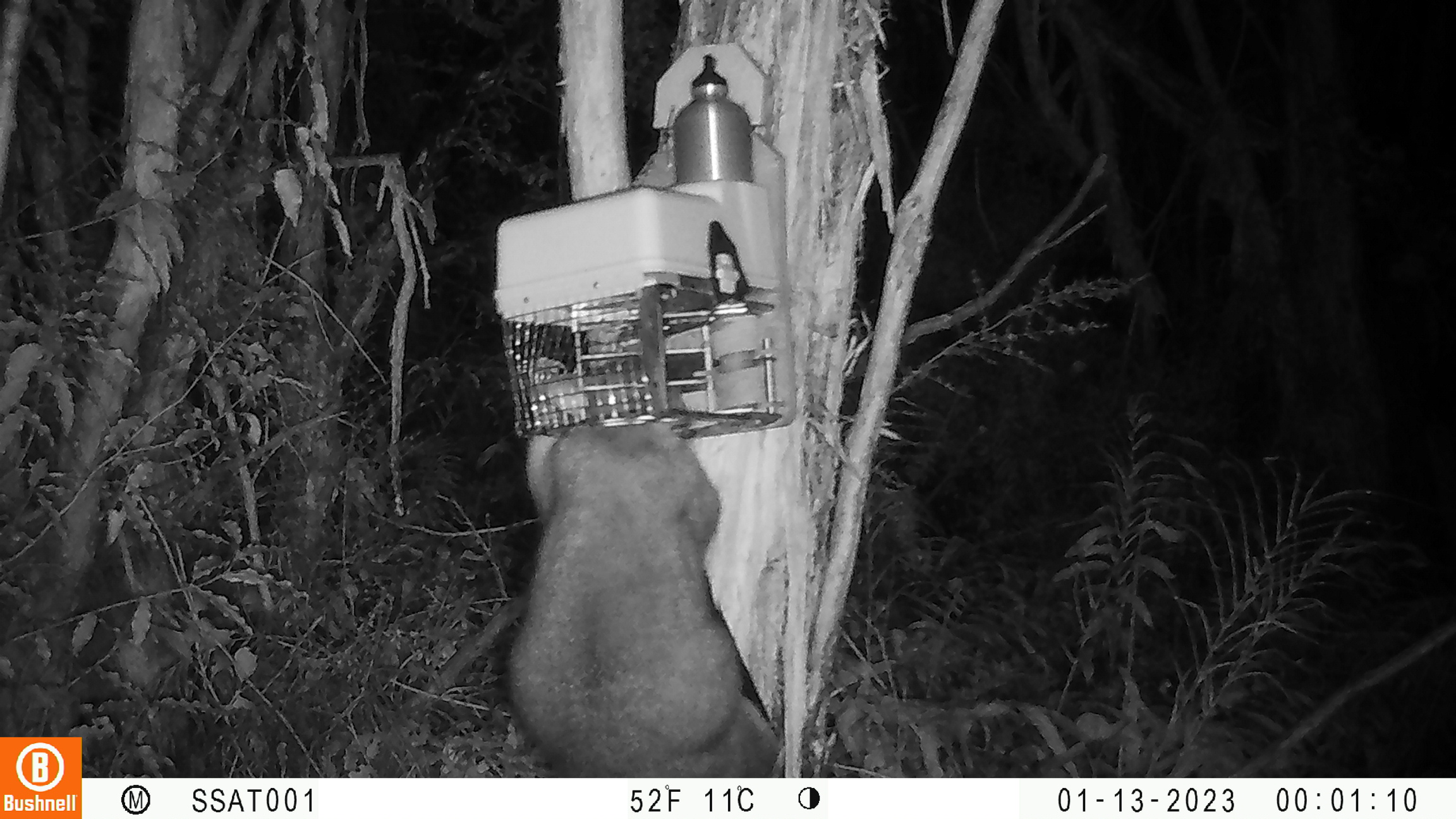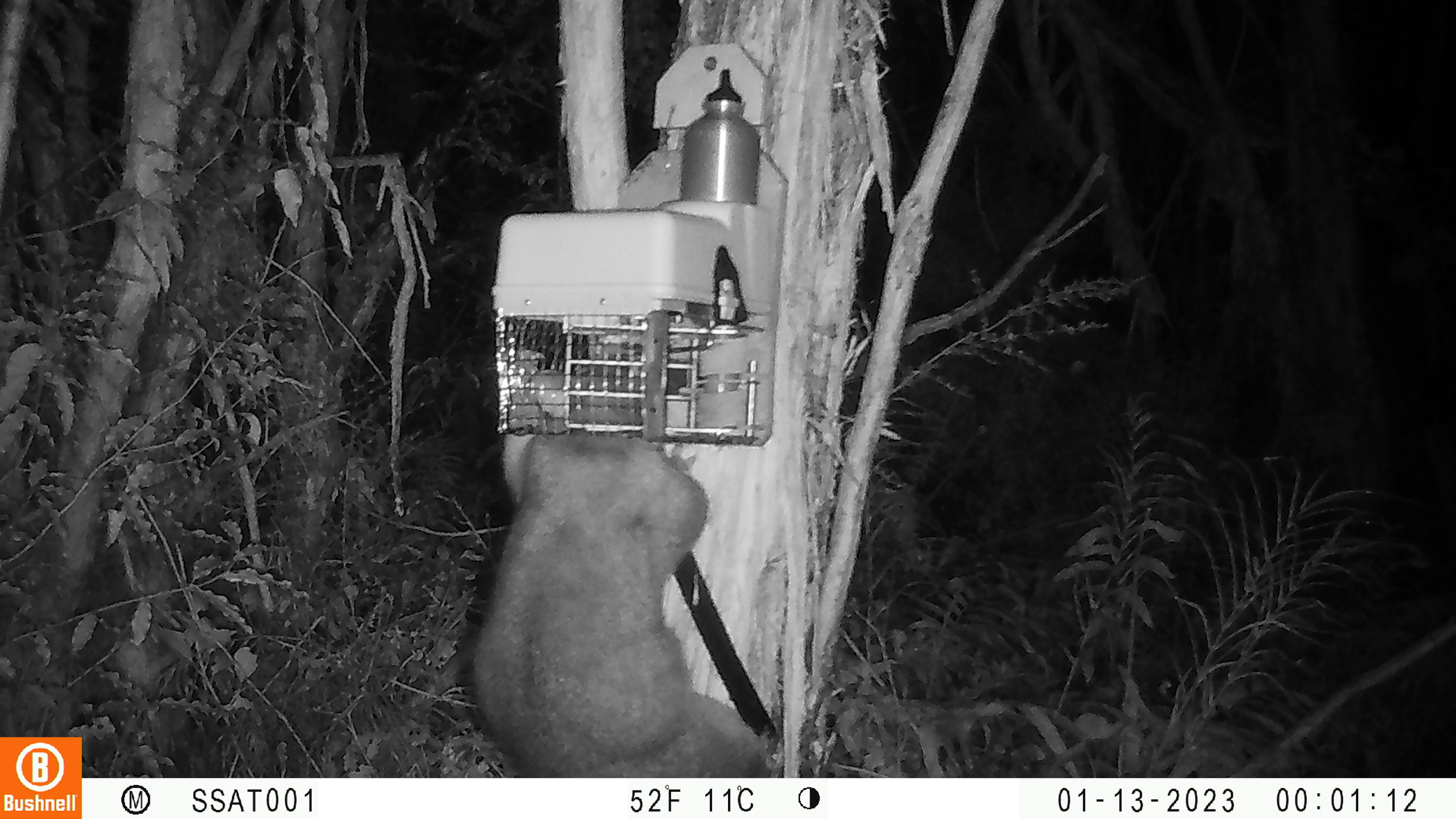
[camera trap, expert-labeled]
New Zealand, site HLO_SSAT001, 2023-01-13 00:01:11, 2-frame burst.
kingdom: Animalia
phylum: Chordata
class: Mammalia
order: Diprotodontia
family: Phalangeridae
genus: Trichosurus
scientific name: Trichosurus vulpecula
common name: common brushtail possum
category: possum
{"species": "possum (common brushtail possum) (Trichosurus vulpecula)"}